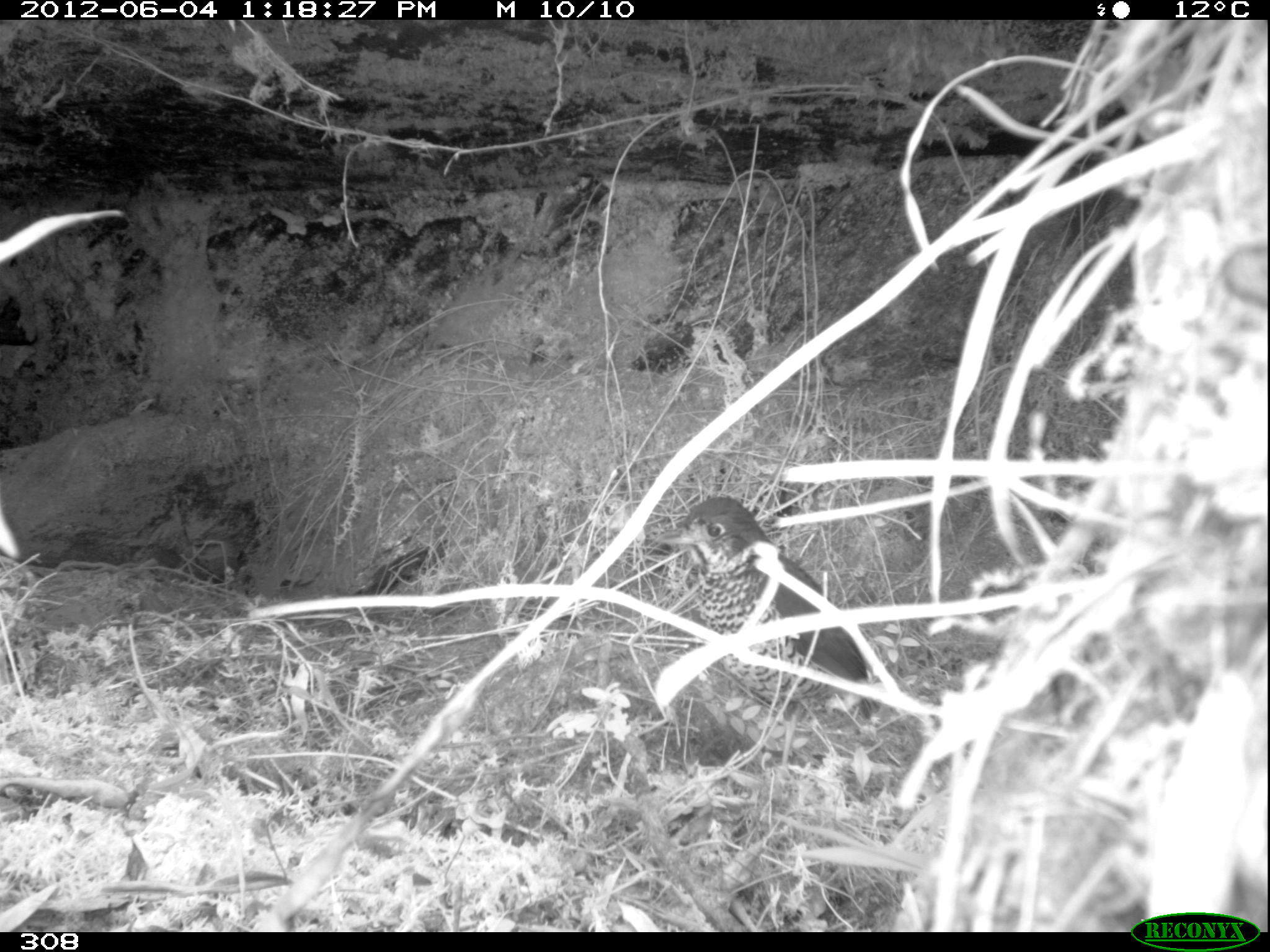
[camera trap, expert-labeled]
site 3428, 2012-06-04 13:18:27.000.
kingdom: Animalia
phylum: Chordata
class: Aves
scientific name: Aves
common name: bird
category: unknown bird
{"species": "unknown bird (bird) (Aves)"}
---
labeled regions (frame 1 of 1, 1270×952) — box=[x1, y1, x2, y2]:
unknown bird: box=[656, 495, 877, 776]